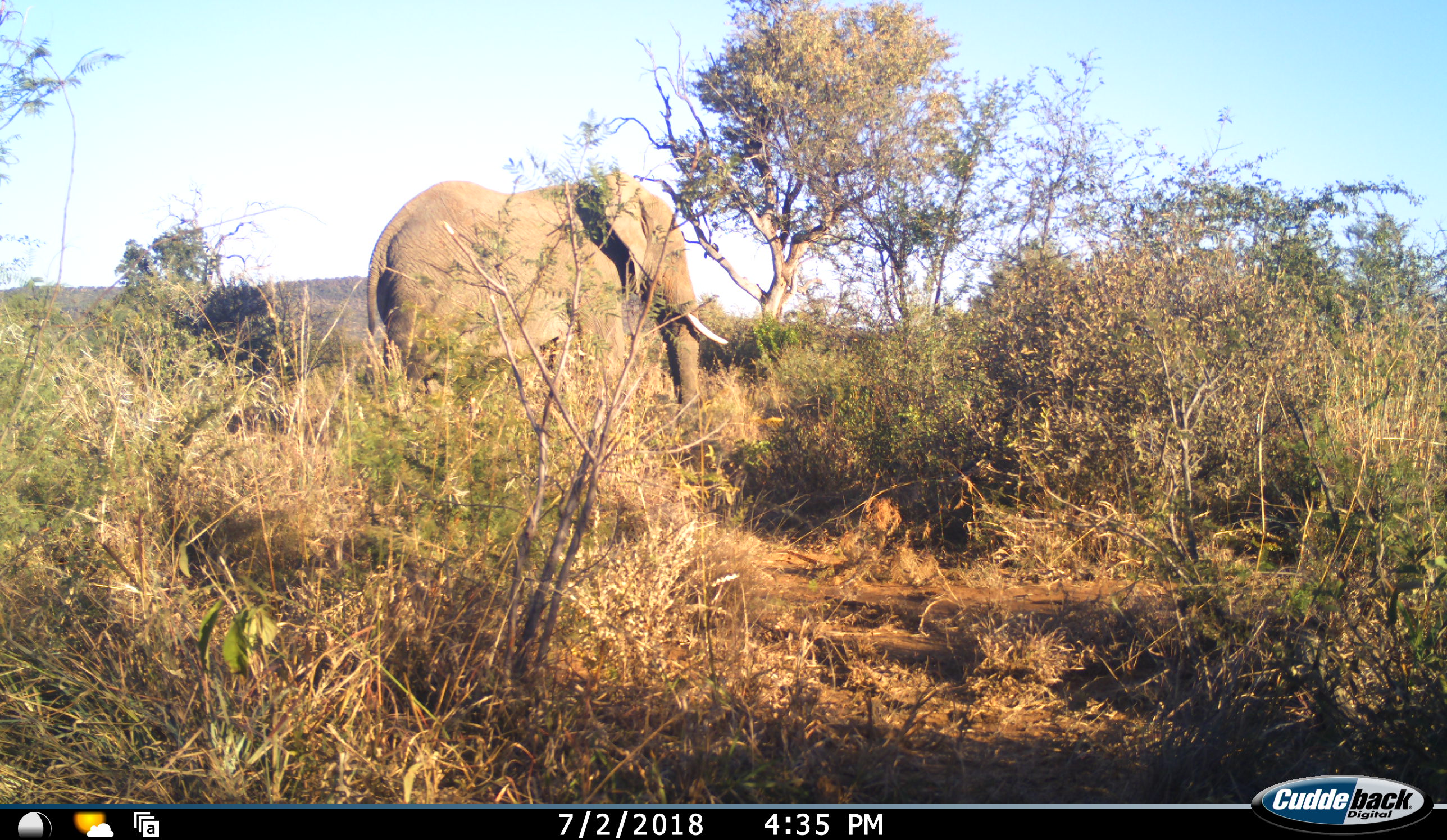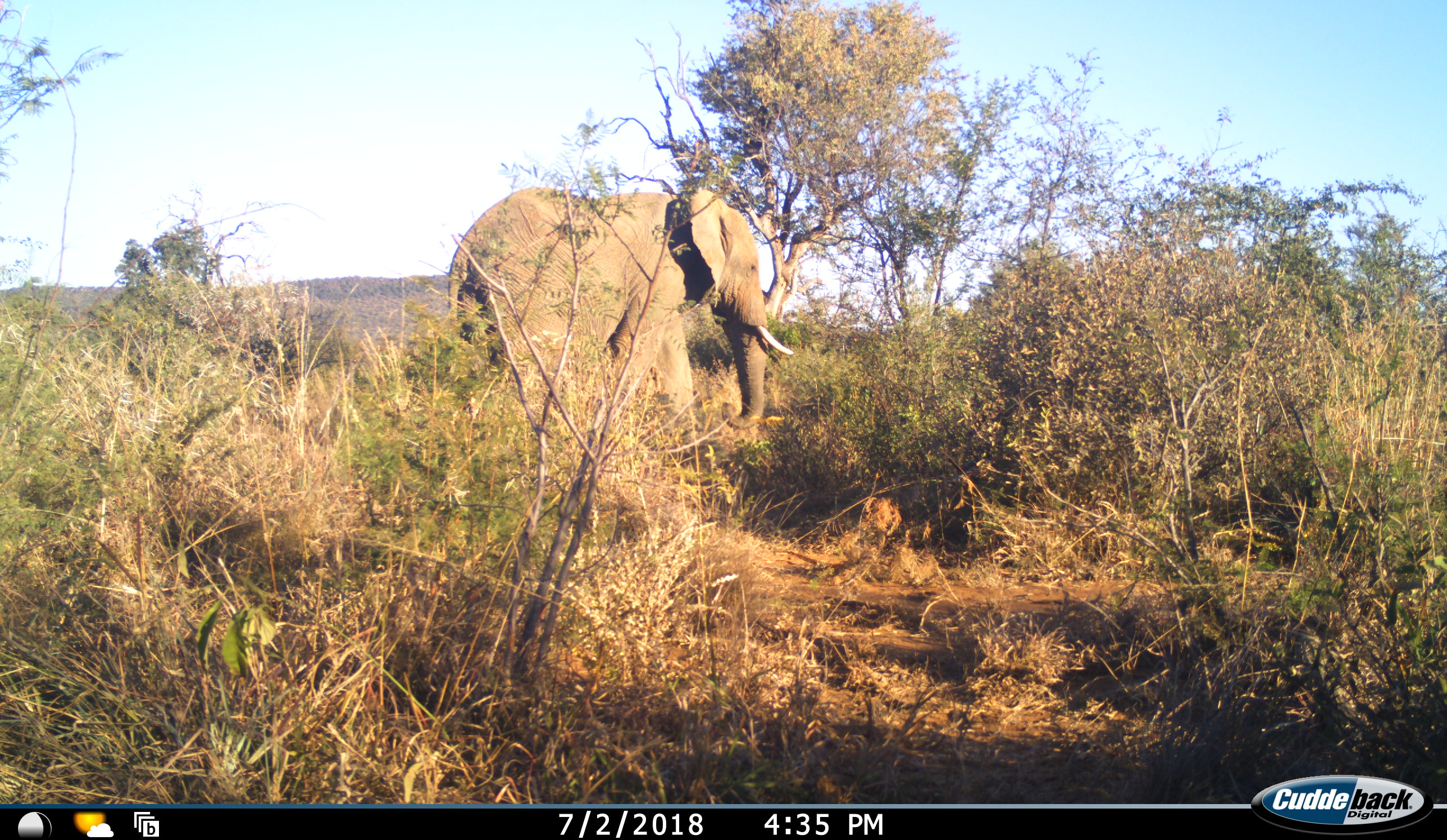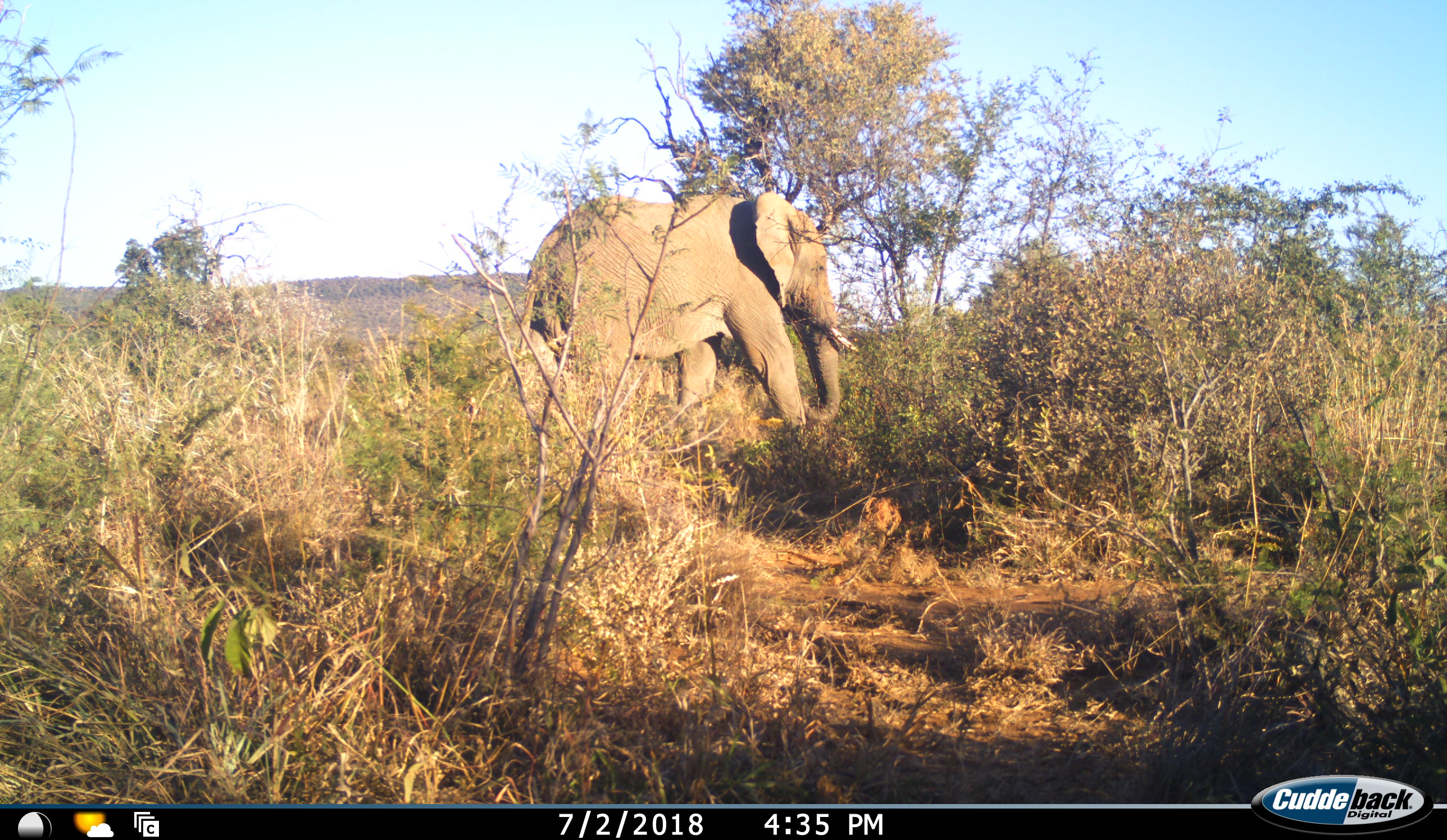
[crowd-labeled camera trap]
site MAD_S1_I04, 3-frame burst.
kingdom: Animalia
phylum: Chordata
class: Mammalia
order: Proboscidea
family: Elephantidae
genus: Loxodonta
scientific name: Loxodonta africana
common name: african bush elephant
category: elephant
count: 1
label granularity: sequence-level